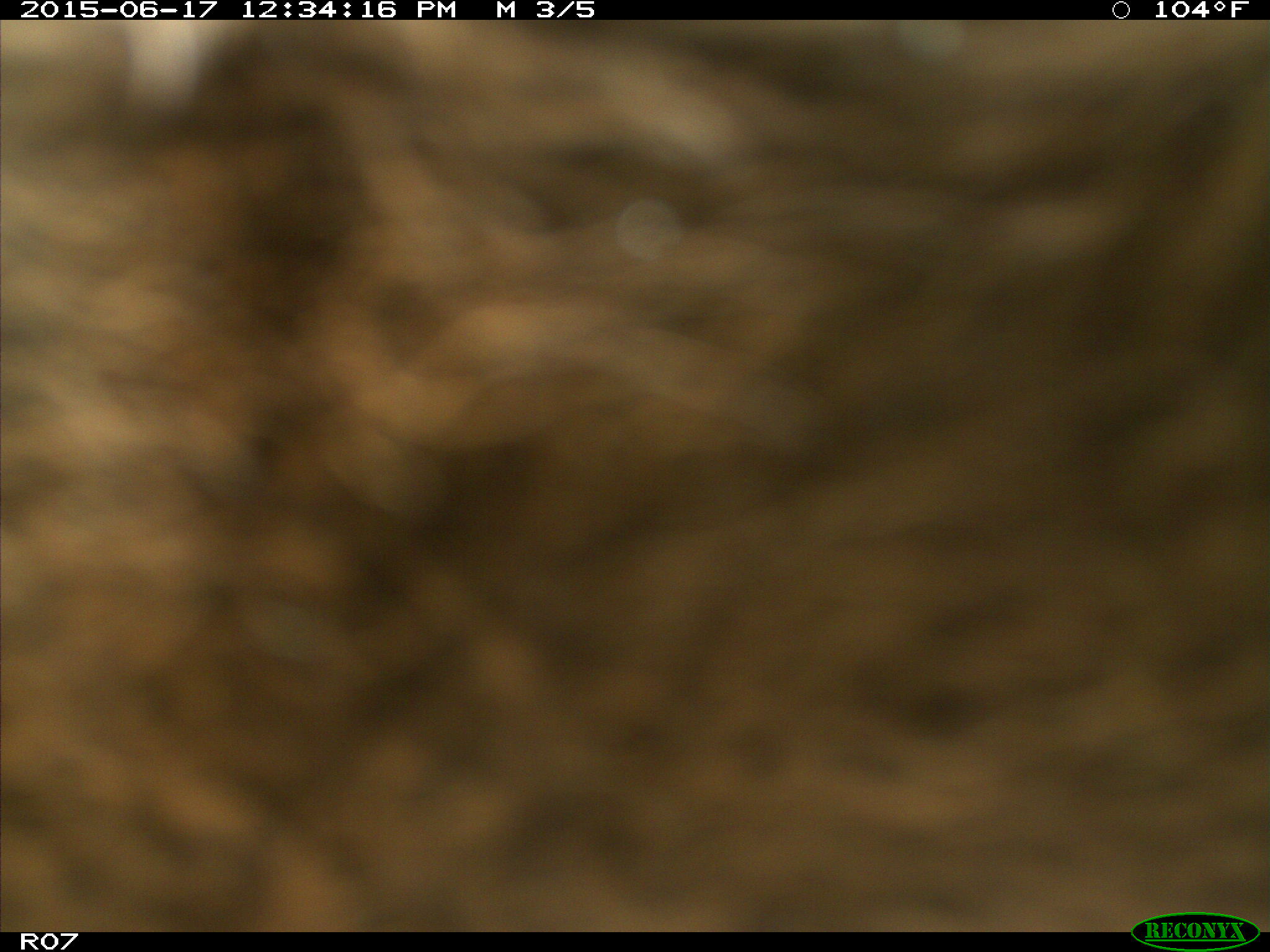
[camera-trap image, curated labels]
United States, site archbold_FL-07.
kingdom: Animalia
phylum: Chordata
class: Mammalia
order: Artiodactyla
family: Bovidae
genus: Bos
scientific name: Bos taurus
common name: domestic cow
Bos taurus (domestic cow).